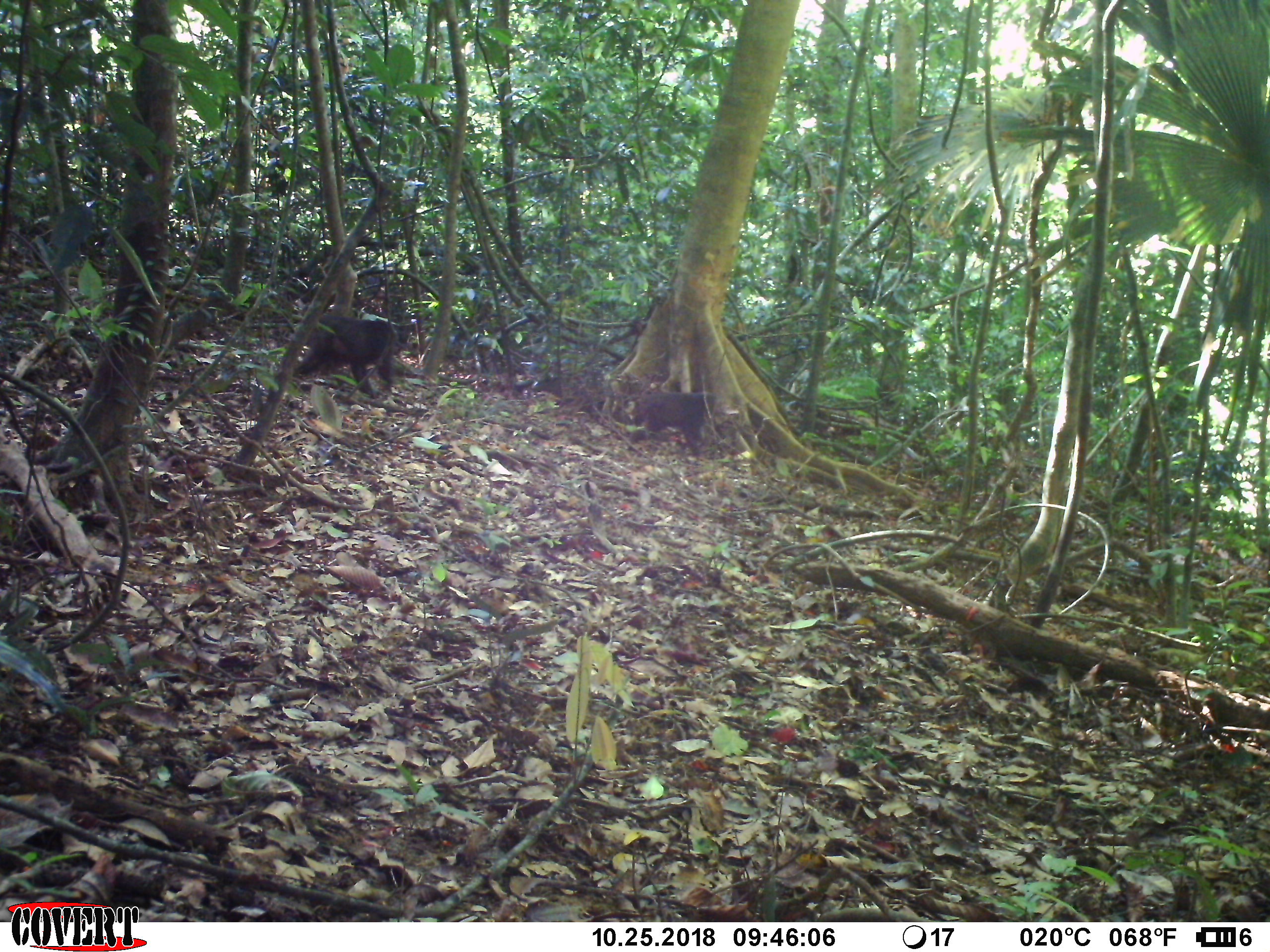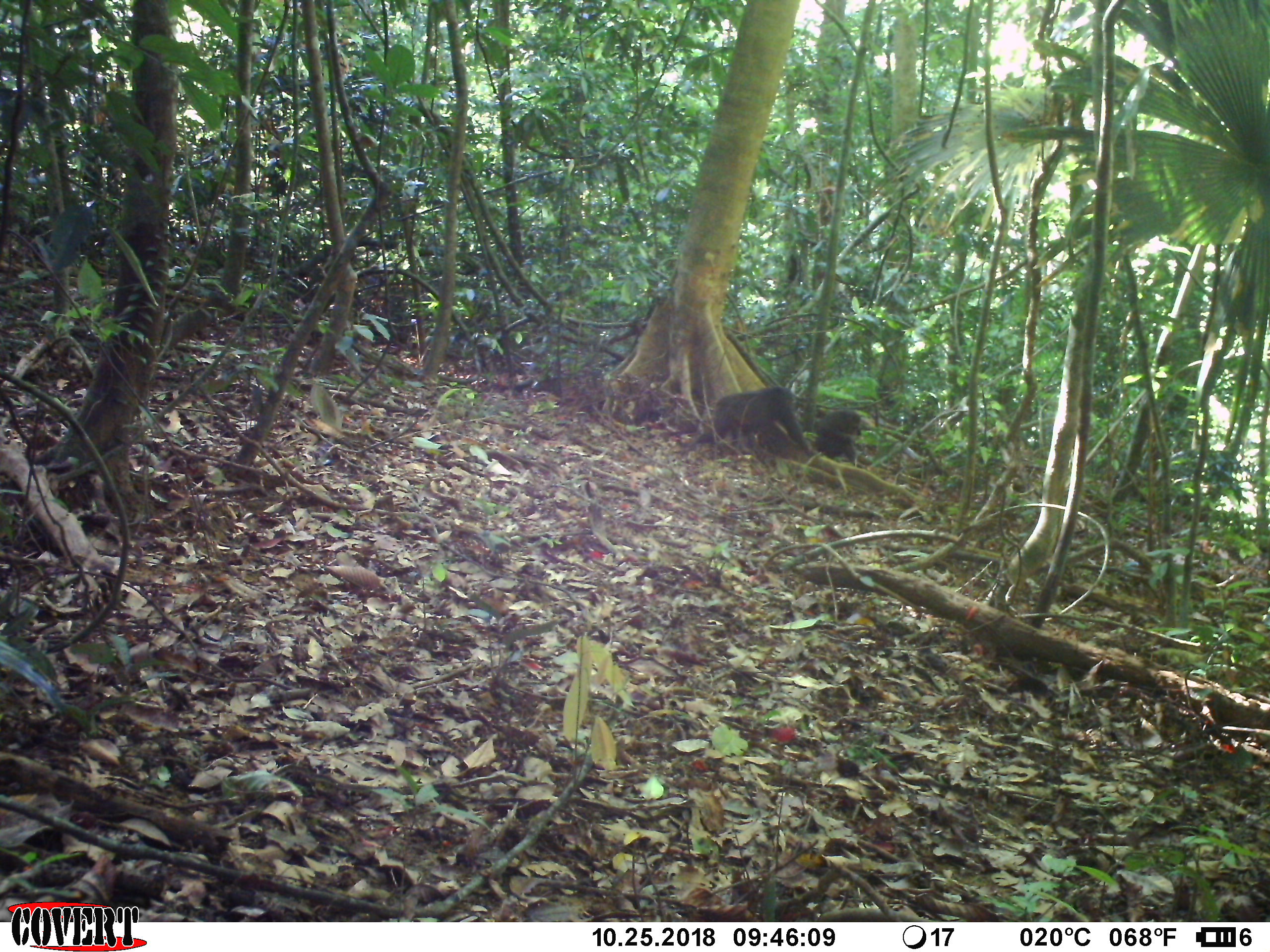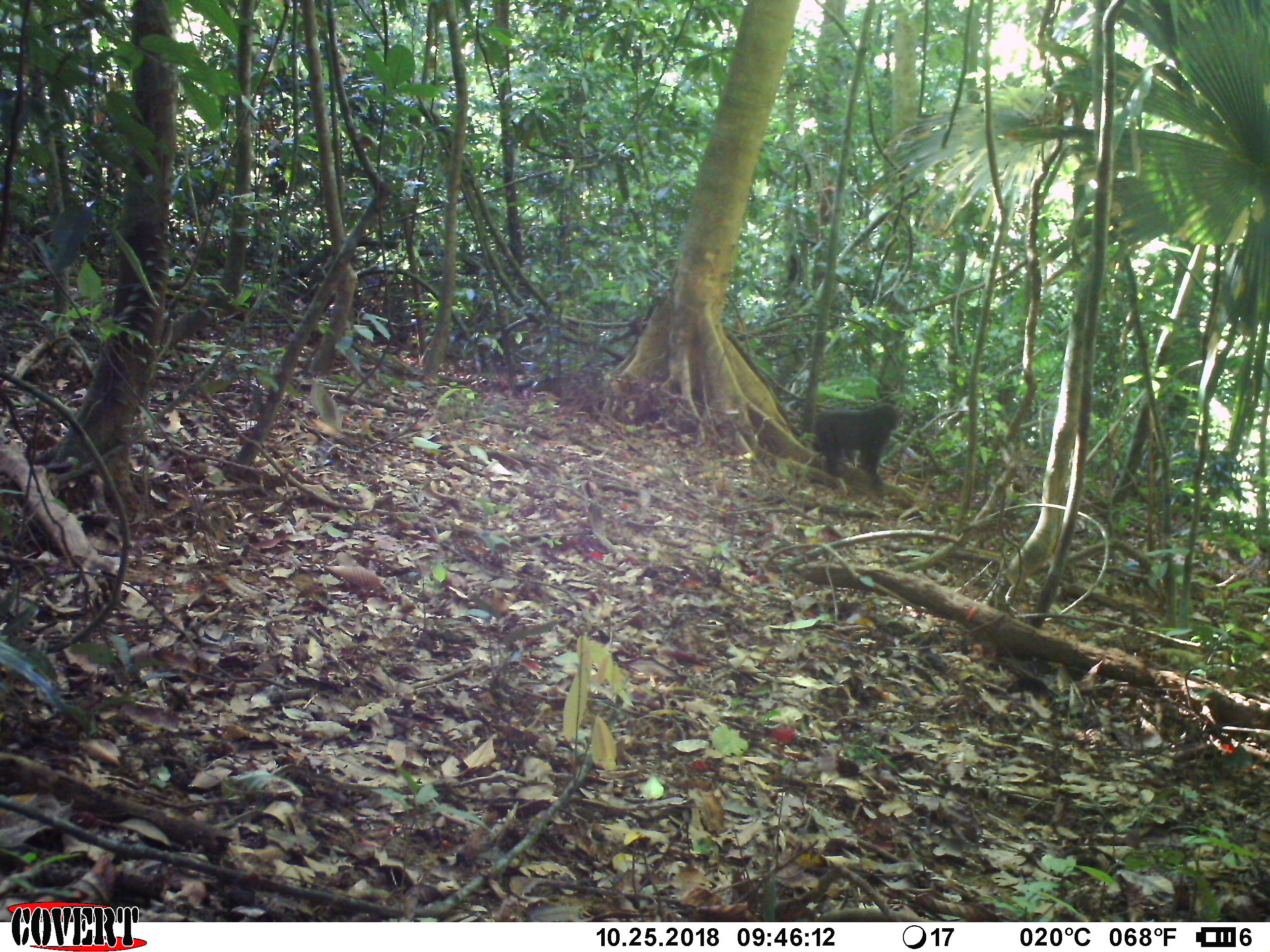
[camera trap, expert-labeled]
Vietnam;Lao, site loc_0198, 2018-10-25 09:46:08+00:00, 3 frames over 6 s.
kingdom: Animalia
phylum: Chordata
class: Mammalia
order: Primates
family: Cercopithecidae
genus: Macaca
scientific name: Macaca arctoides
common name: stump-tailed macaque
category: stump tailed macaque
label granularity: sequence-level